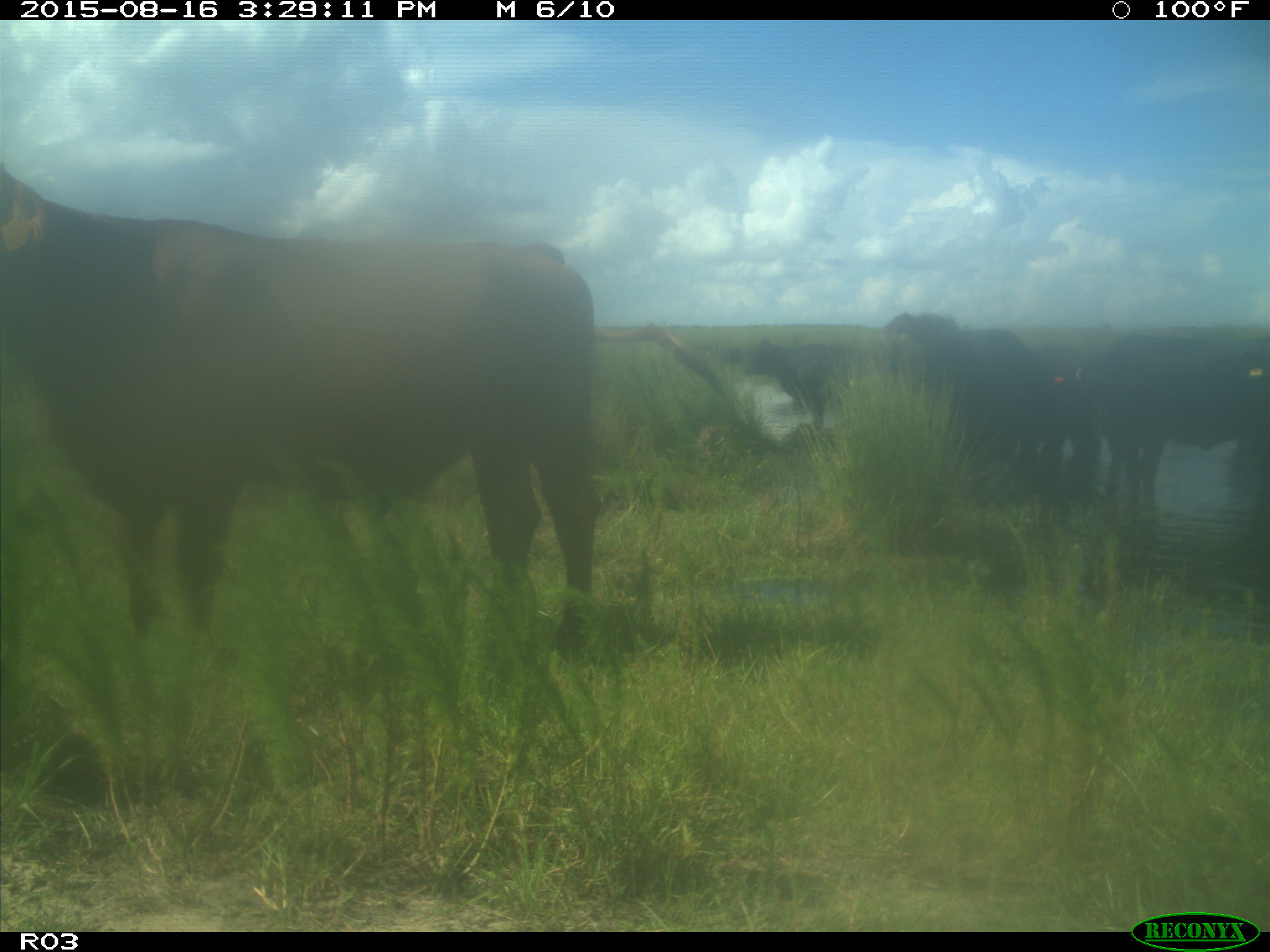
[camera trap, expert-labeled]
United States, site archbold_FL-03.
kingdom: Animalia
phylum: Chordata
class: Mammalia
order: Artiodactyla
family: Bovidae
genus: Bos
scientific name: Bos taurus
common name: domestic cow